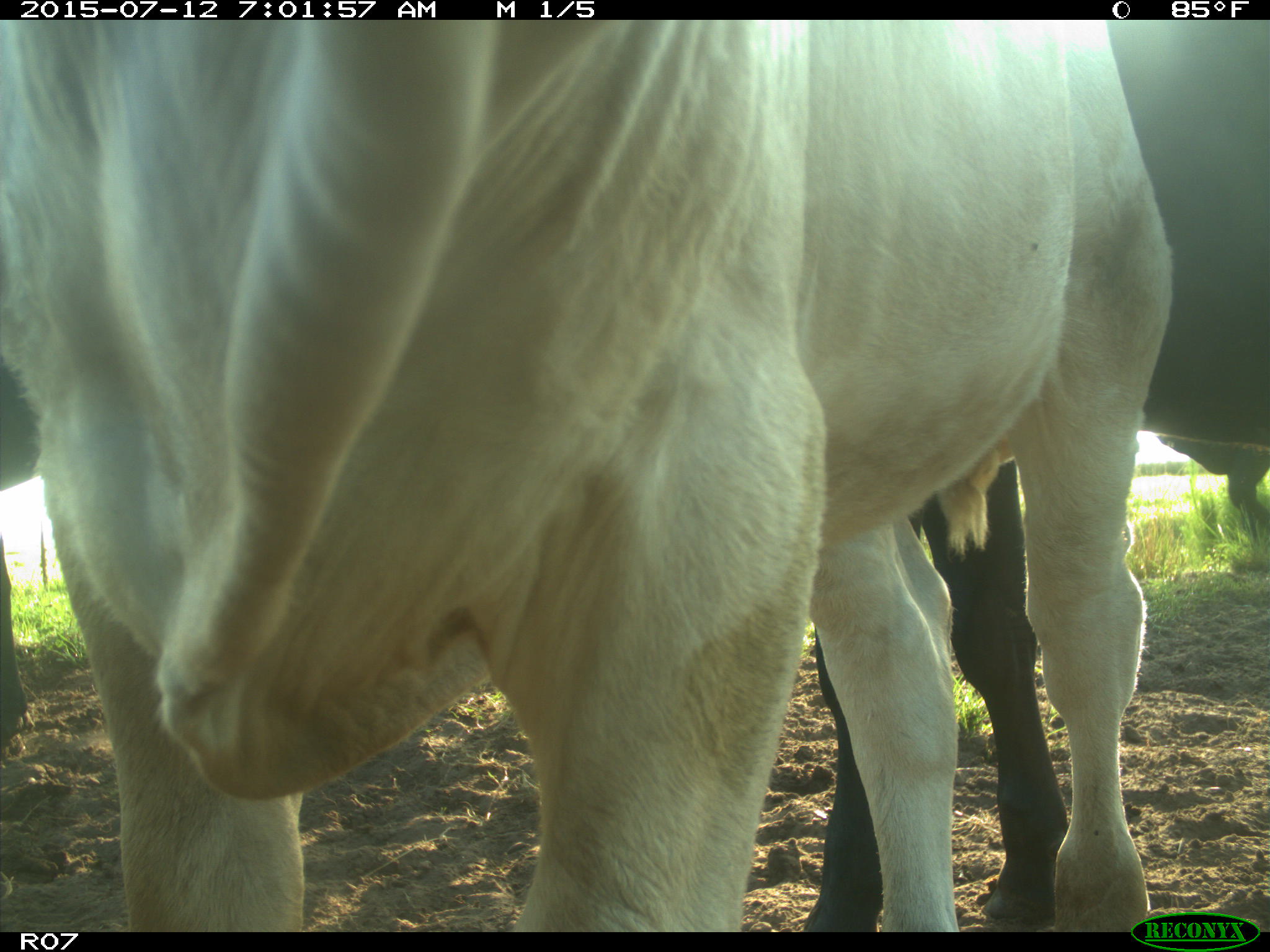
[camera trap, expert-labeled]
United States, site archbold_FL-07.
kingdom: Animalia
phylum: Chordata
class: Mammalia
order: Artiodactyla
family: Bovidae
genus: Bos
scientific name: Bos taurus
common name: domestic cow